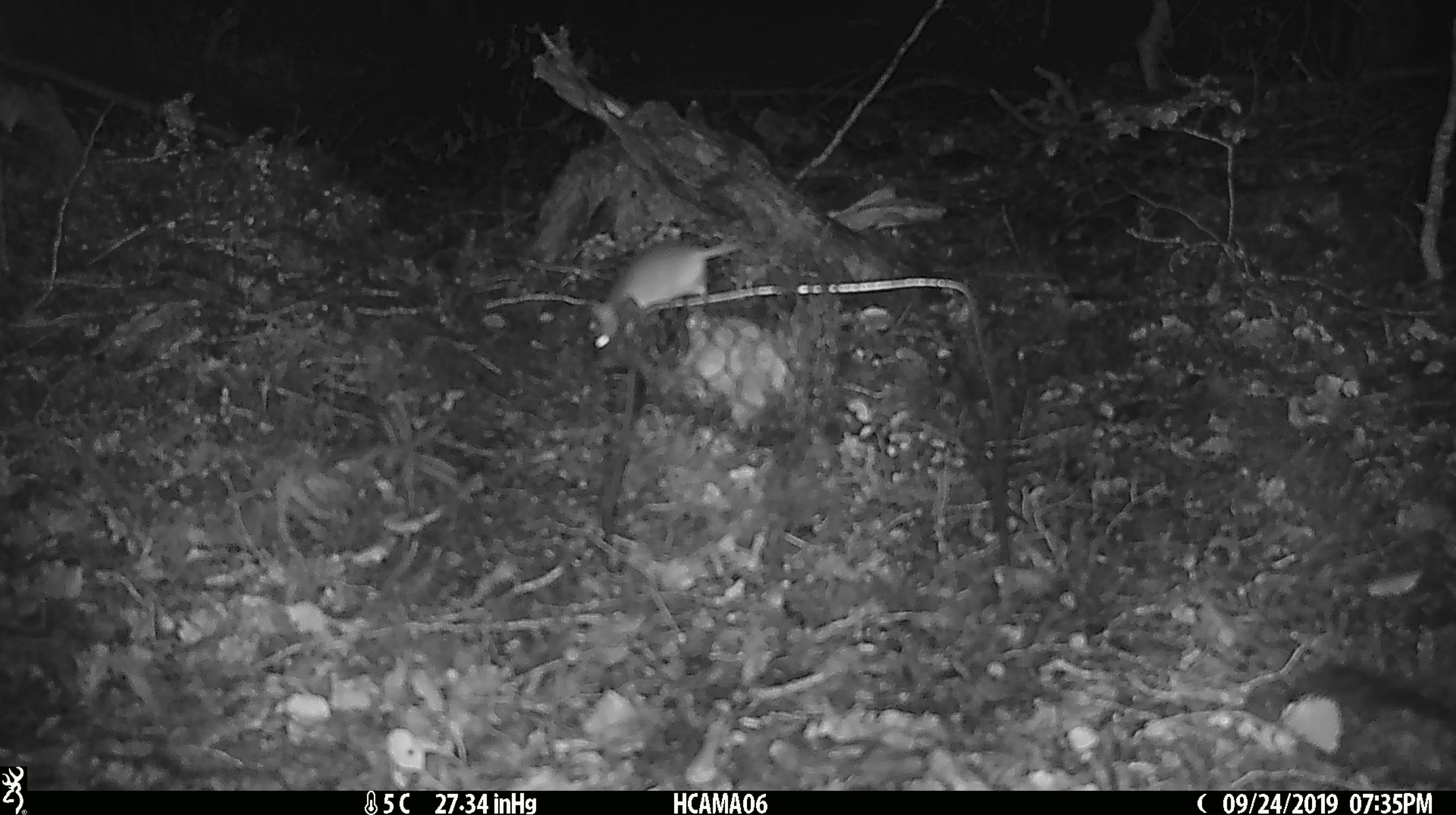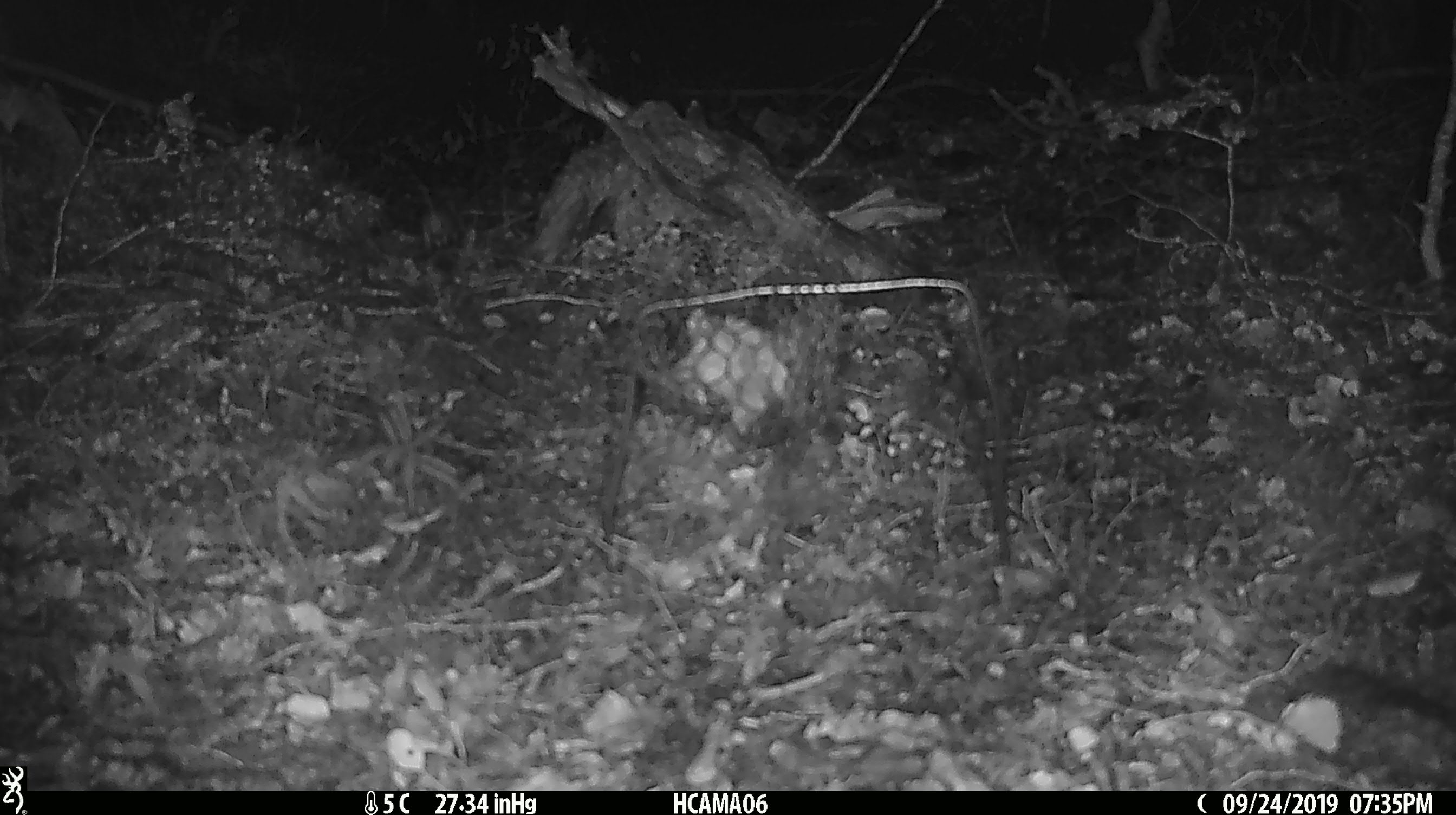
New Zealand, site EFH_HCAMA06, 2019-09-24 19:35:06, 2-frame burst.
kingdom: Animalia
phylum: Chordata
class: Mammalia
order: Rodentia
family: Muridae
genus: Mus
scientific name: Mus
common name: mouse